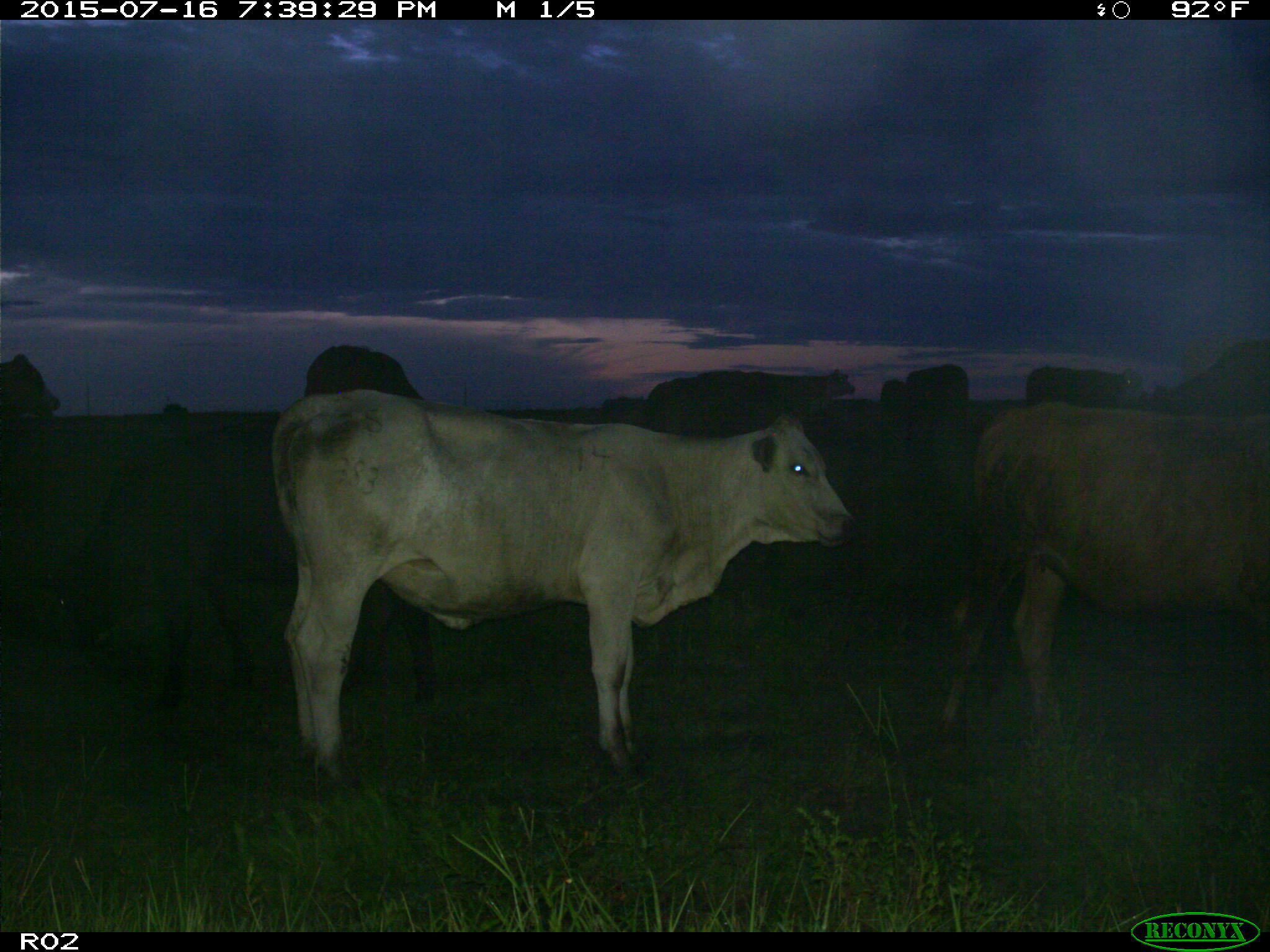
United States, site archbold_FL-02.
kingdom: Animalia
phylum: Chordata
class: Mammalia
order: Artiodactyla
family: Bovidae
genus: Bos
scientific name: Bos taurus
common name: domestic cow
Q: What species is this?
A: Bos taurus (domestic cow).